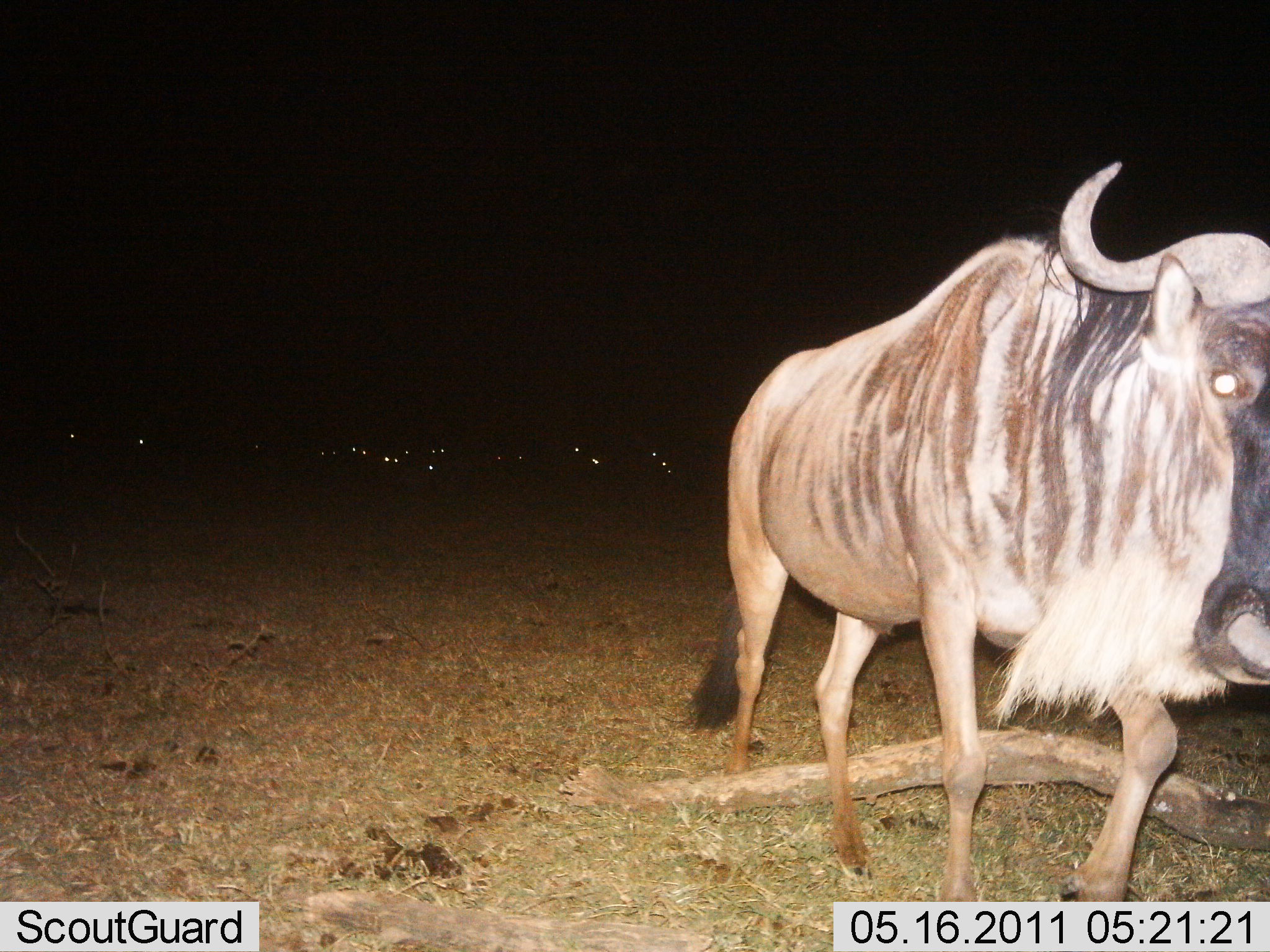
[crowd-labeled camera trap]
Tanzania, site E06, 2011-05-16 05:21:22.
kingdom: Animalia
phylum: Chordata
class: Mammalia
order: Artiodactyla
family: Bovidae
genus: Connochaetes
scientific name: Connochaetes taurinus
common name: blue wildebeest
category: wildebeest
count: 1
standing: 30%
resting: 0%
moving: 70%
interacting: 0%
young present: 0%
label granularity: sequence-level